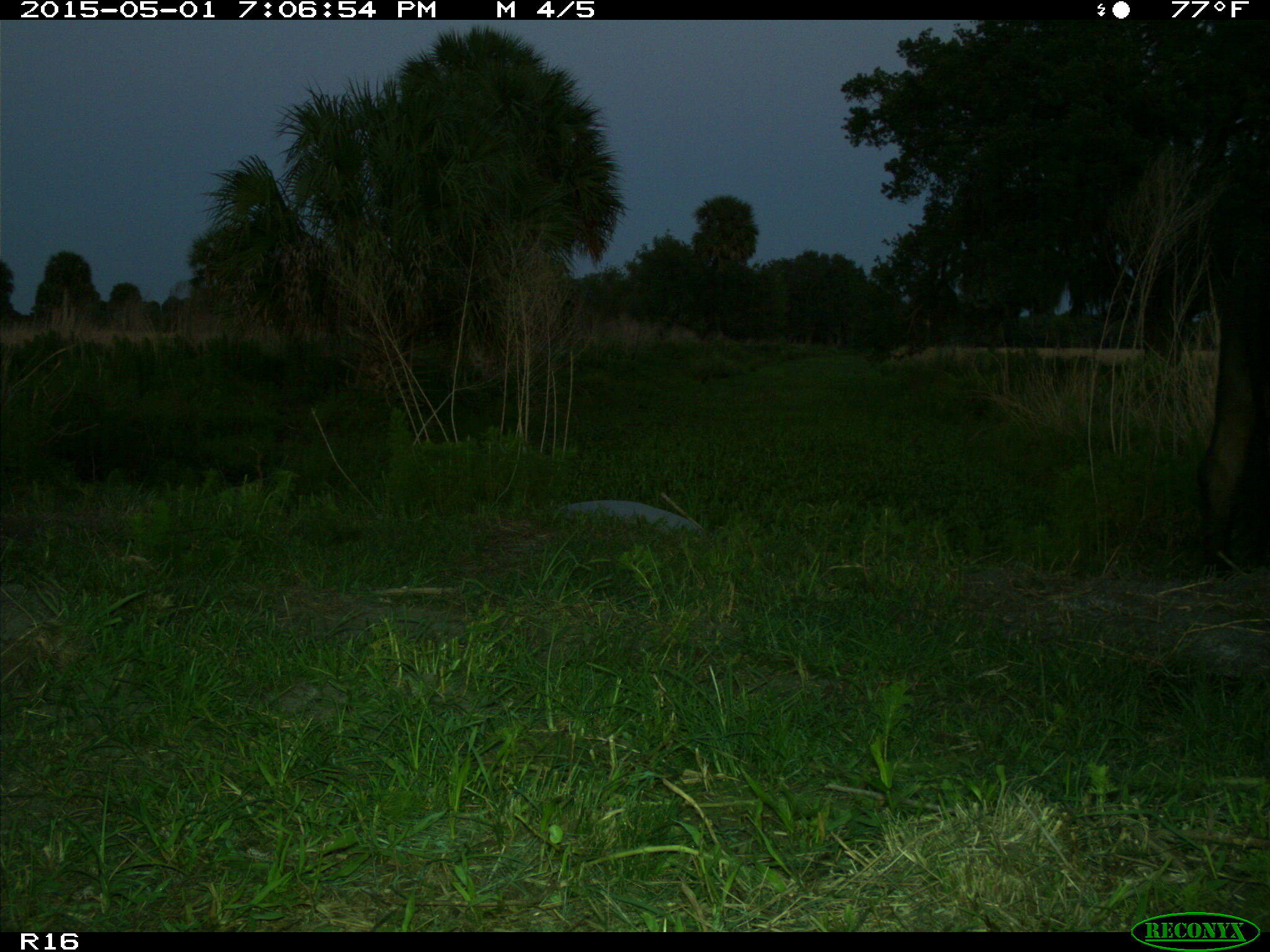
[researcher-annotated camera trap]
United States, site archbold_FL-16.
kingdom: Animalia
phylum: Chordata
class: Mammalia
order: Artiodactyla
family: Bovidae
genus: Bos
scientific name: Bos taurus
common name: domestic cow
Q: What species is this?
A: Bos taurus (domestic cow).